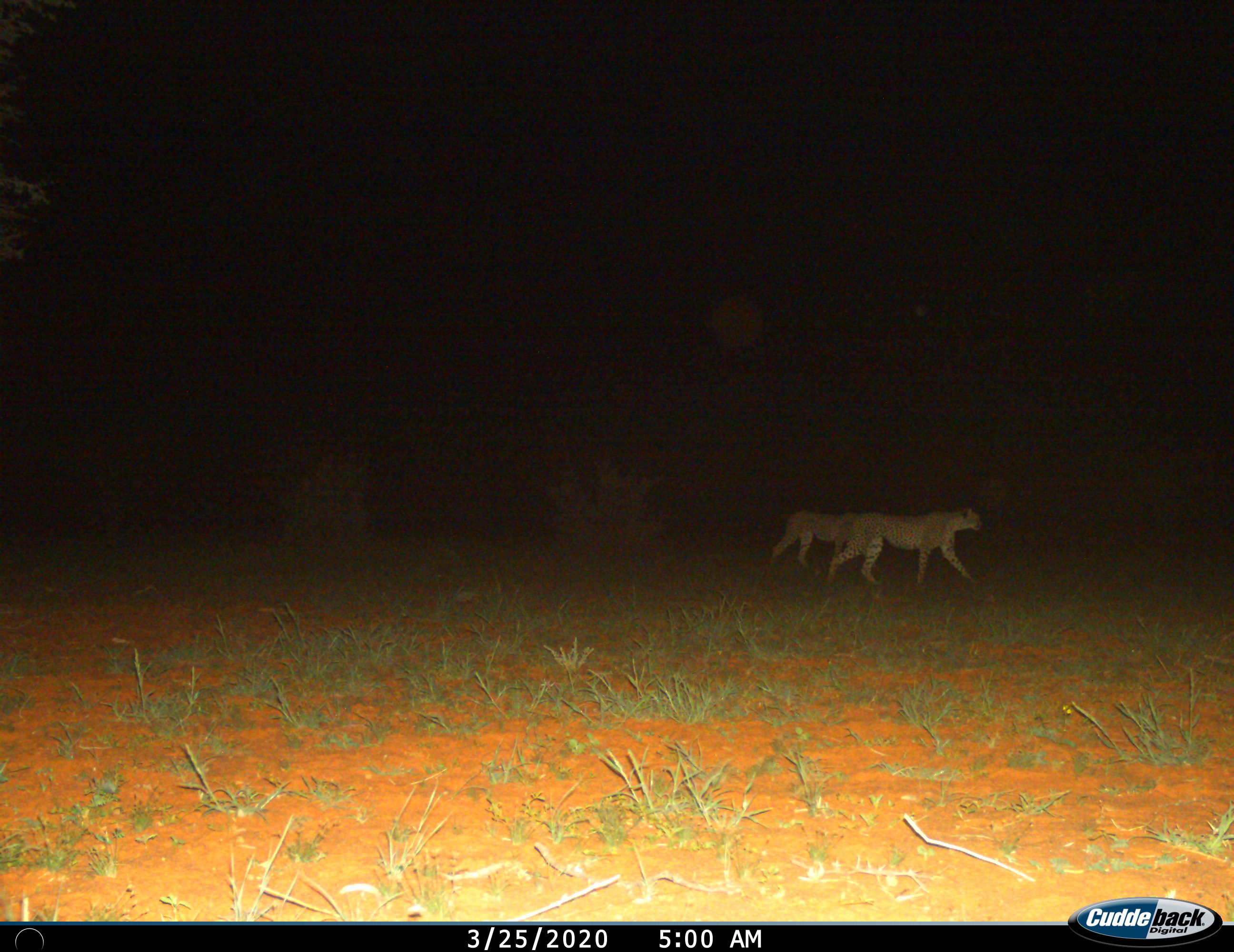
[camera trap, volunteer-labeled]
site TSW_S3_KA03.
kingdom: Animalia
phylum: Chordata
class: Mammalia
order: Carnivora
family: Felidae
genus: Acinonyx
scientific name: Acinonyx jubatus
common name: cheetah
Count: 2.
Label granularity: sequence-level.